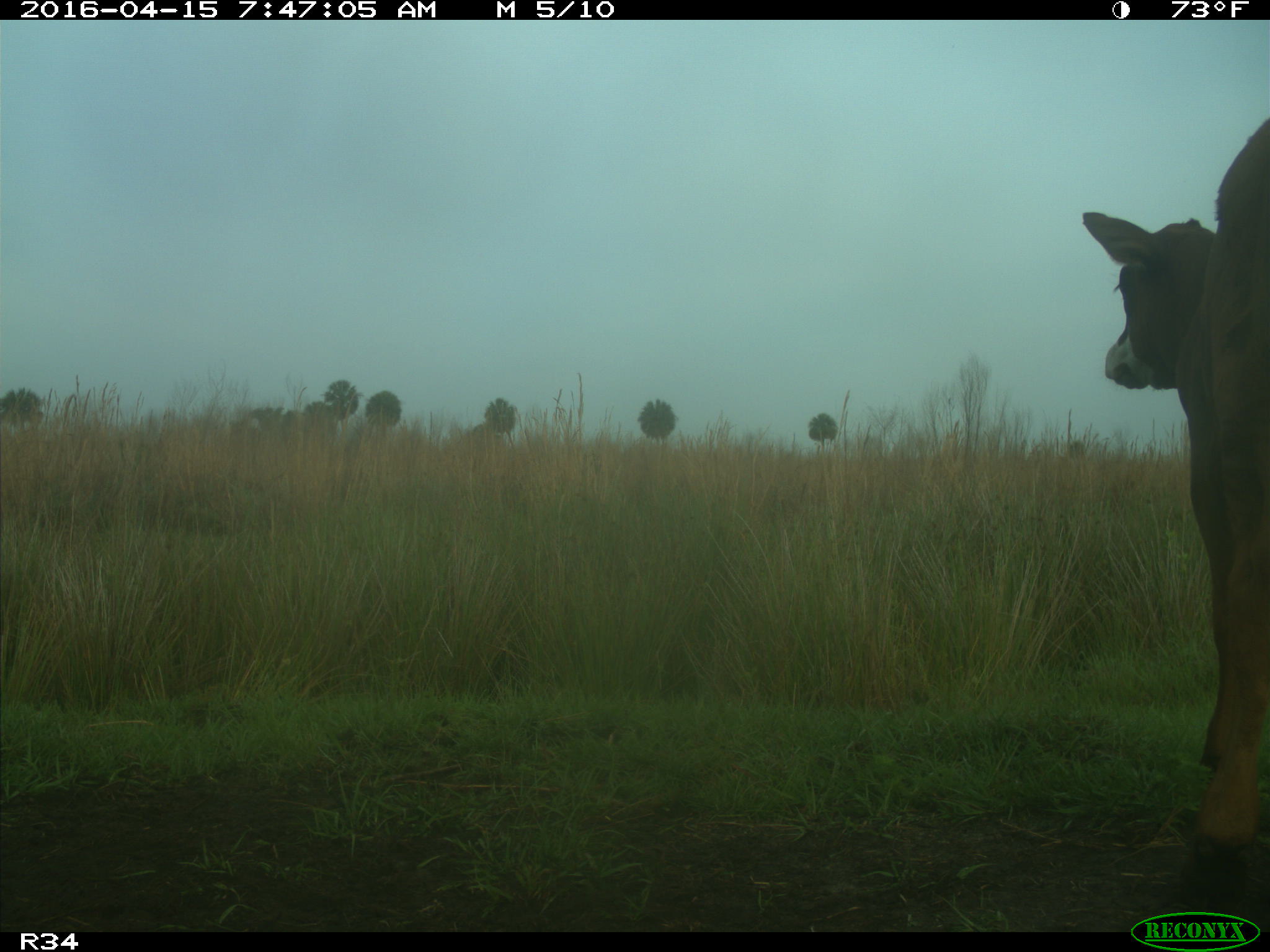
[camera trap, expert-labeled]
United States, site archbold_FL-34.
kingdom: Animalia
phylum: Chordata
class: Mammalia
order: Artiodactyla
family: Bovidae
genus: Bos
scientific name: Bos taurus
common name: domestic cow